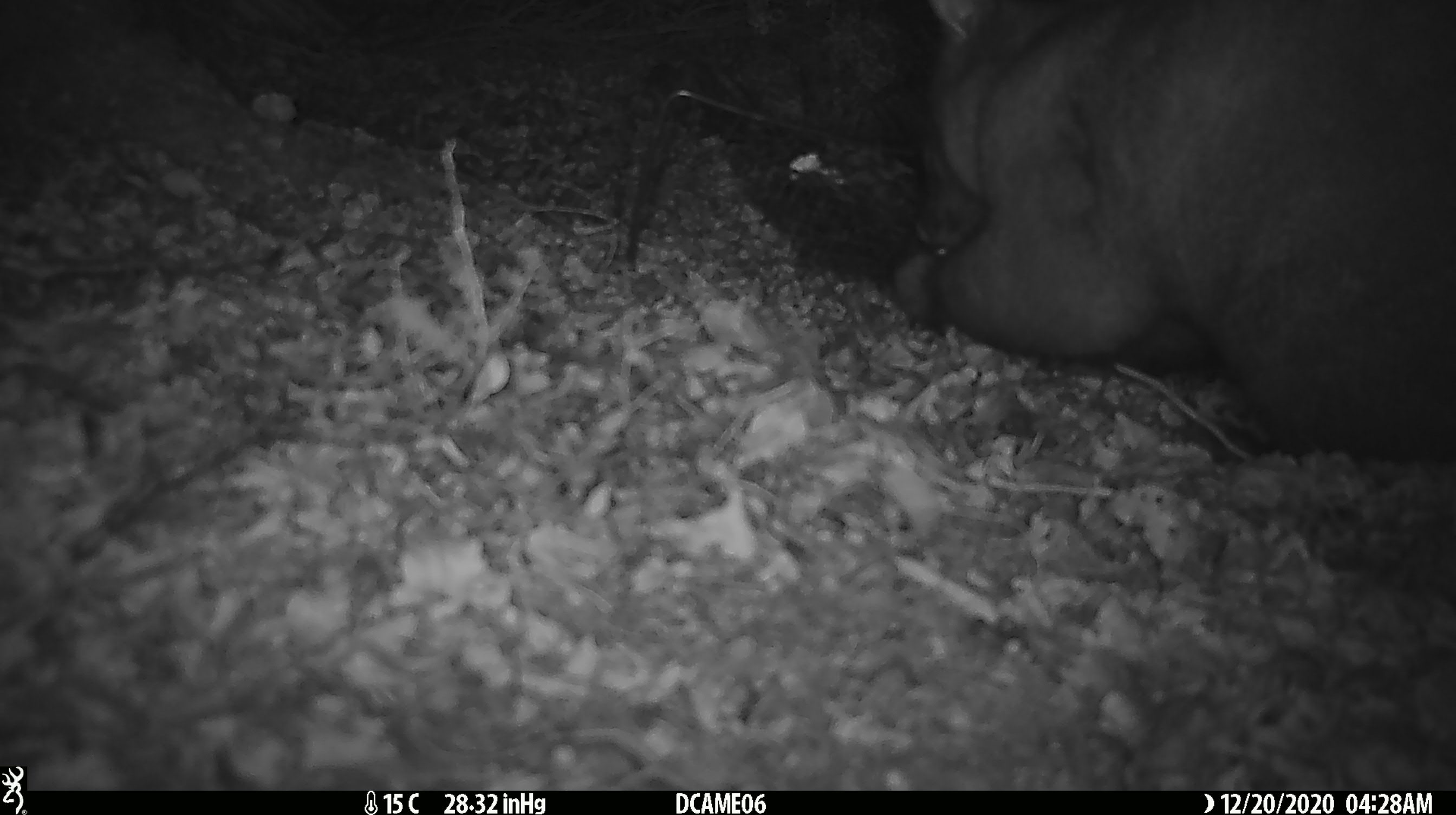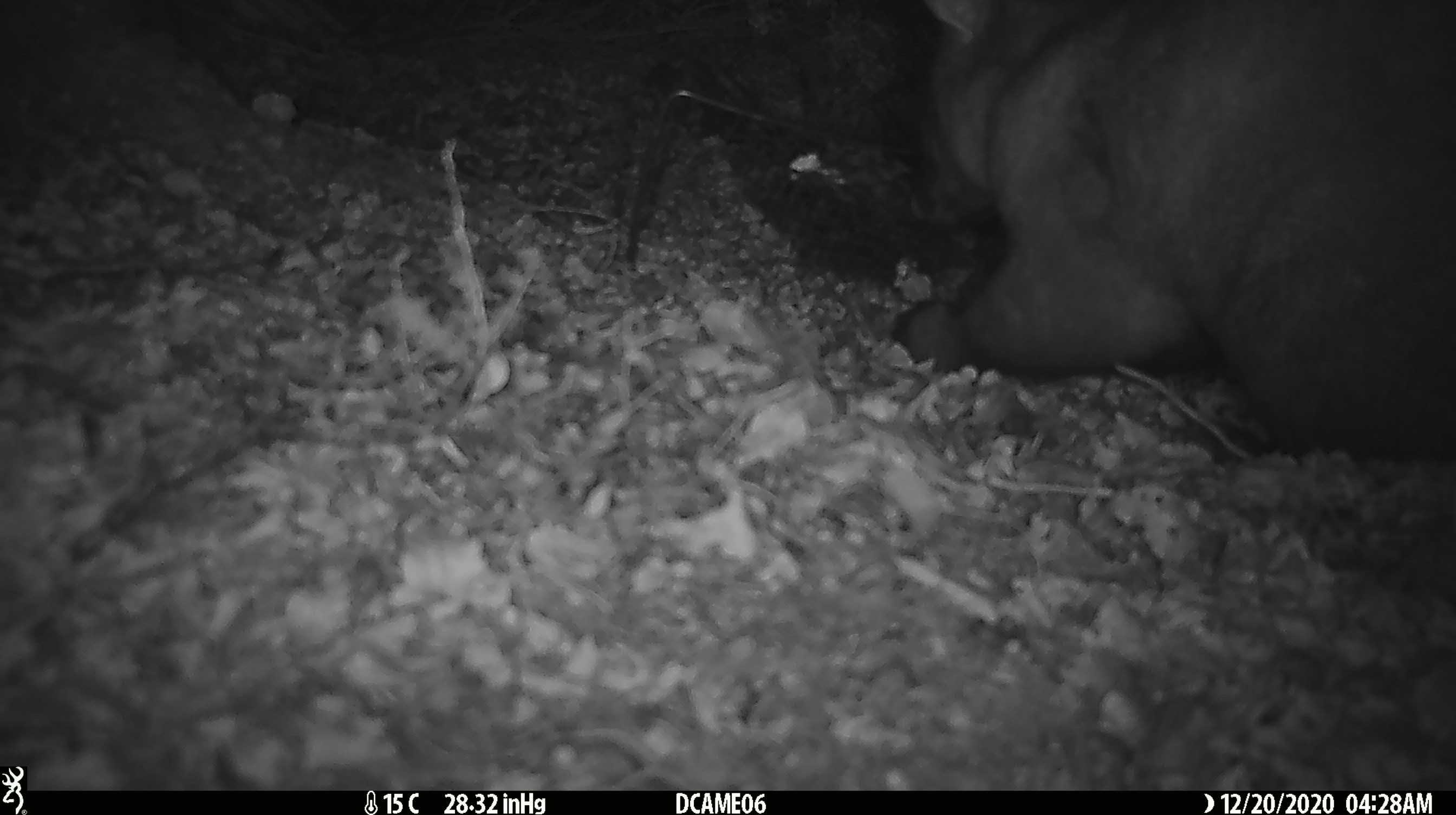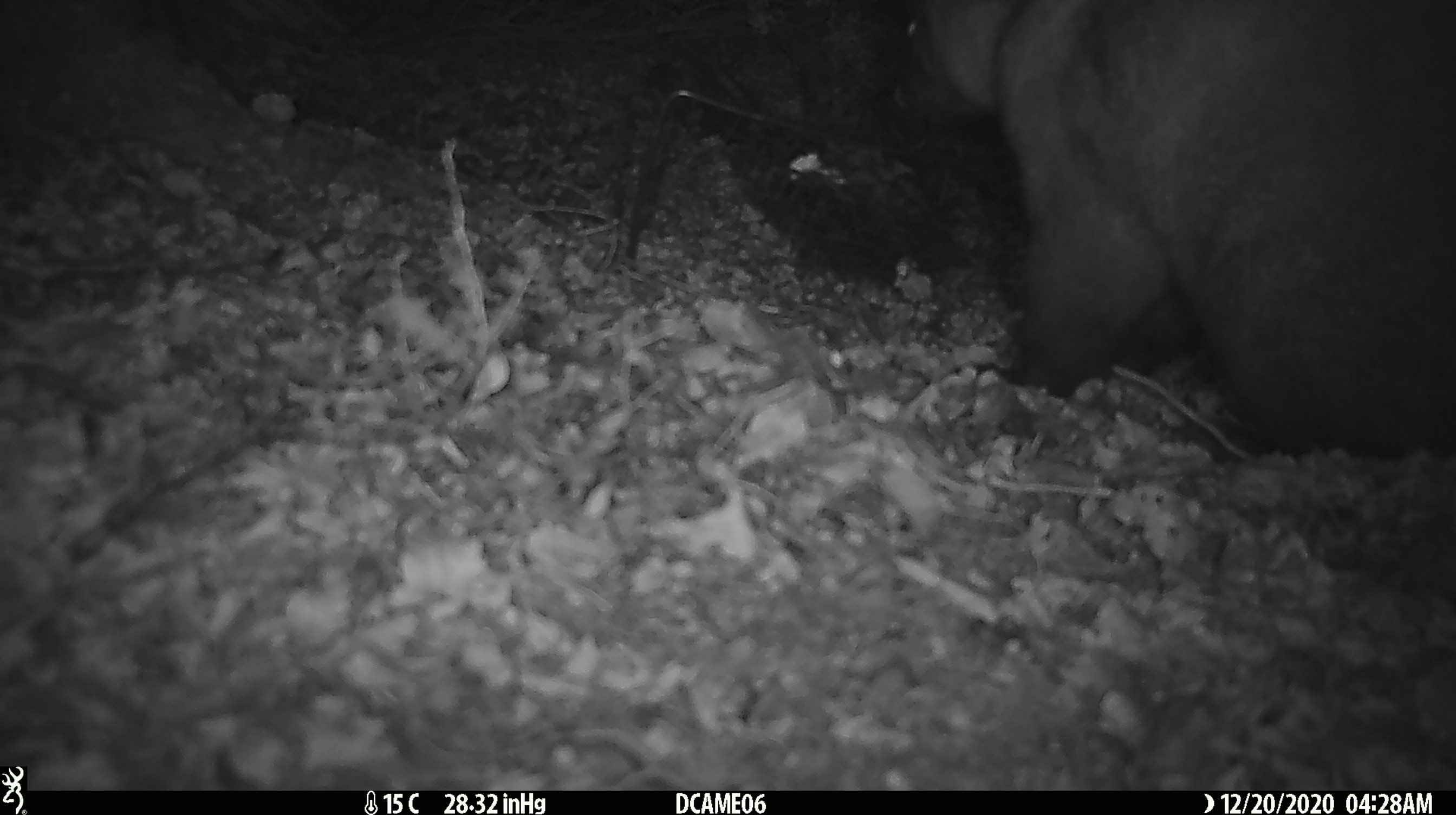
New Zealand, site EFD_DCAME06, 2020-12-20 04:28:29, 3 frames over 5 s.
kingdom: Animalia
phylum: Chordata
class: Mammalia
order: Diprotodontia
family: Phalangeridae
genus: Trichosurus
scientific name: Trichosurus vulpecula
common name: common brushtail possum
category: possum